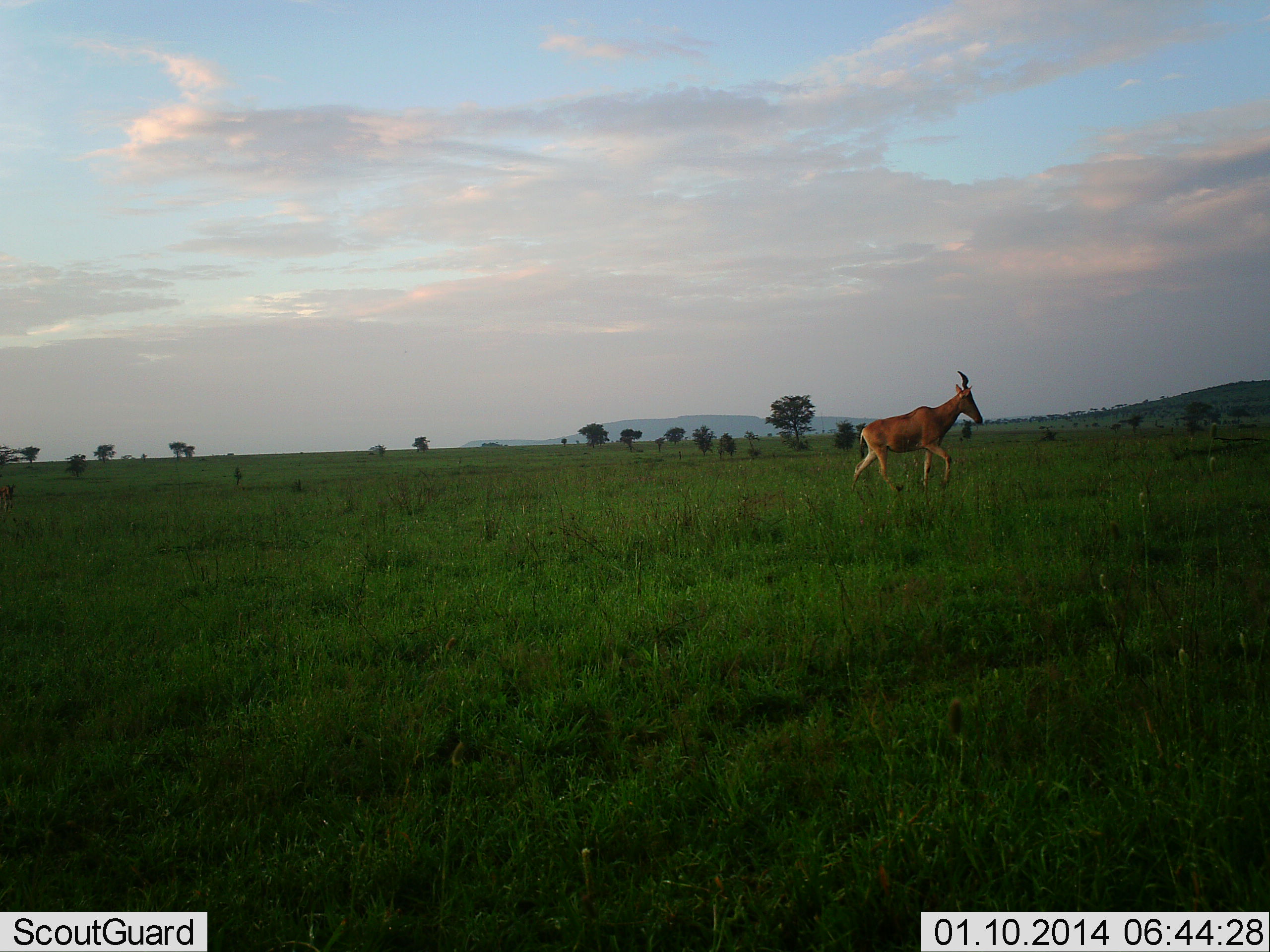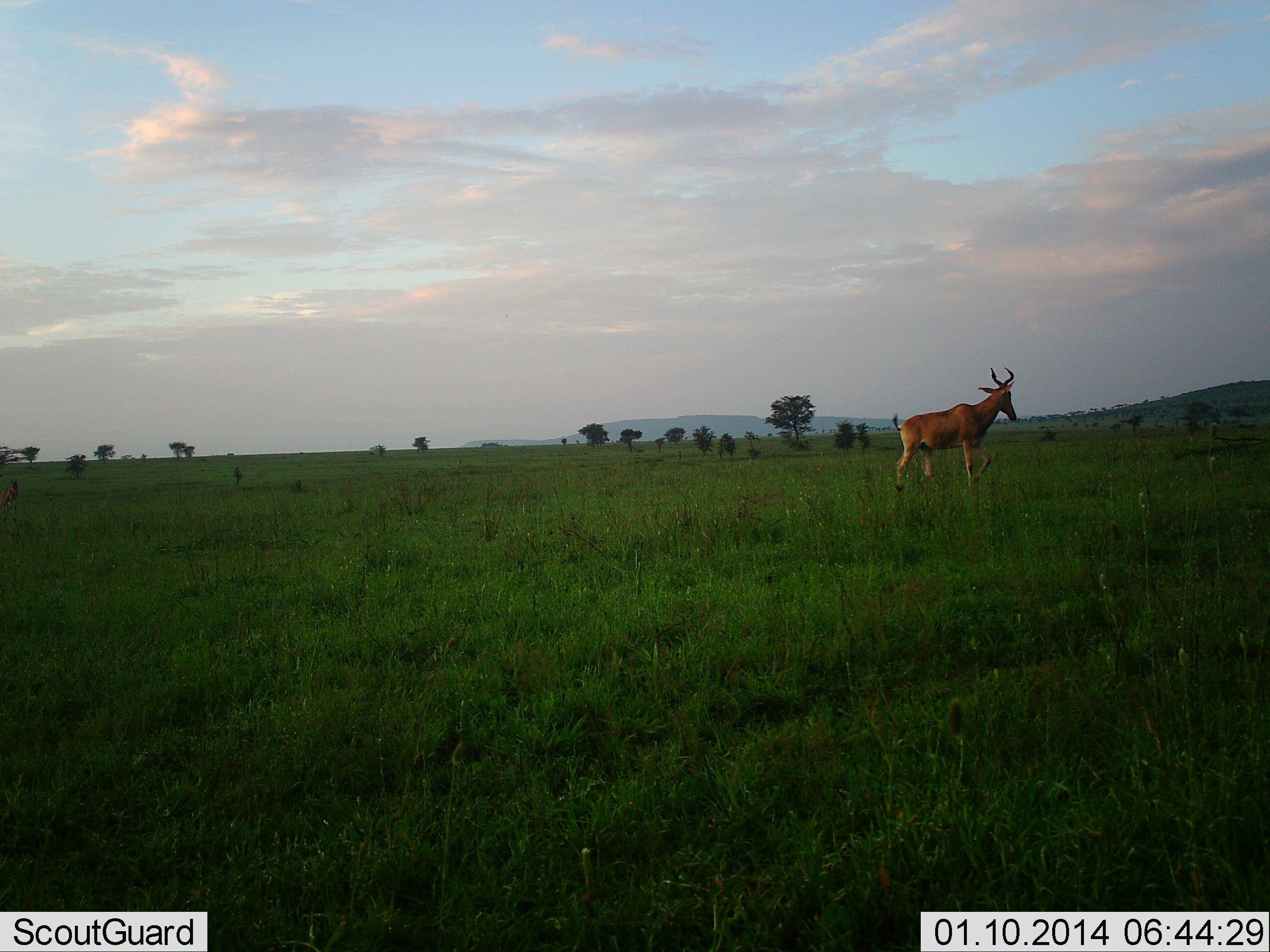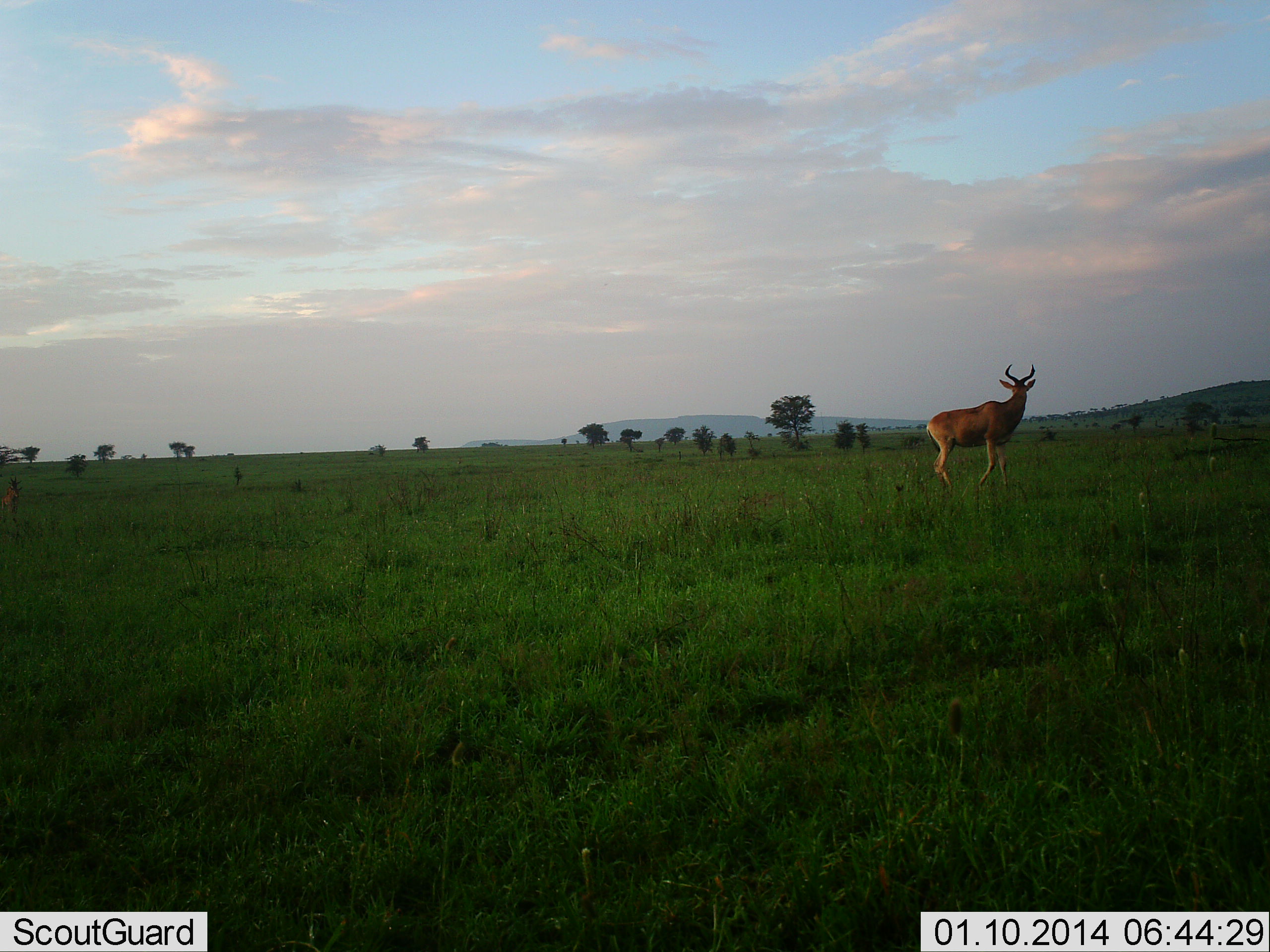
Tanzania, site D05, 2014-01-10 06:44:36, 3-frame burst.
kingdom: Animalia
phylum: Chordata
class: Mammalia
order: Artiodactyla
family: Bovidae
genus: Alcelaphus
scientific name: Alcelaphus buselaphus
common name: hartebeest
Hartebeest (Alcelaphus buselaphus), count 1. Behavior (volunteer vote fractions): standing 10%, resting 0%, moving 90%, interacting 0%. Young present (vote fraction): 0%. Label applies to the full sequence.